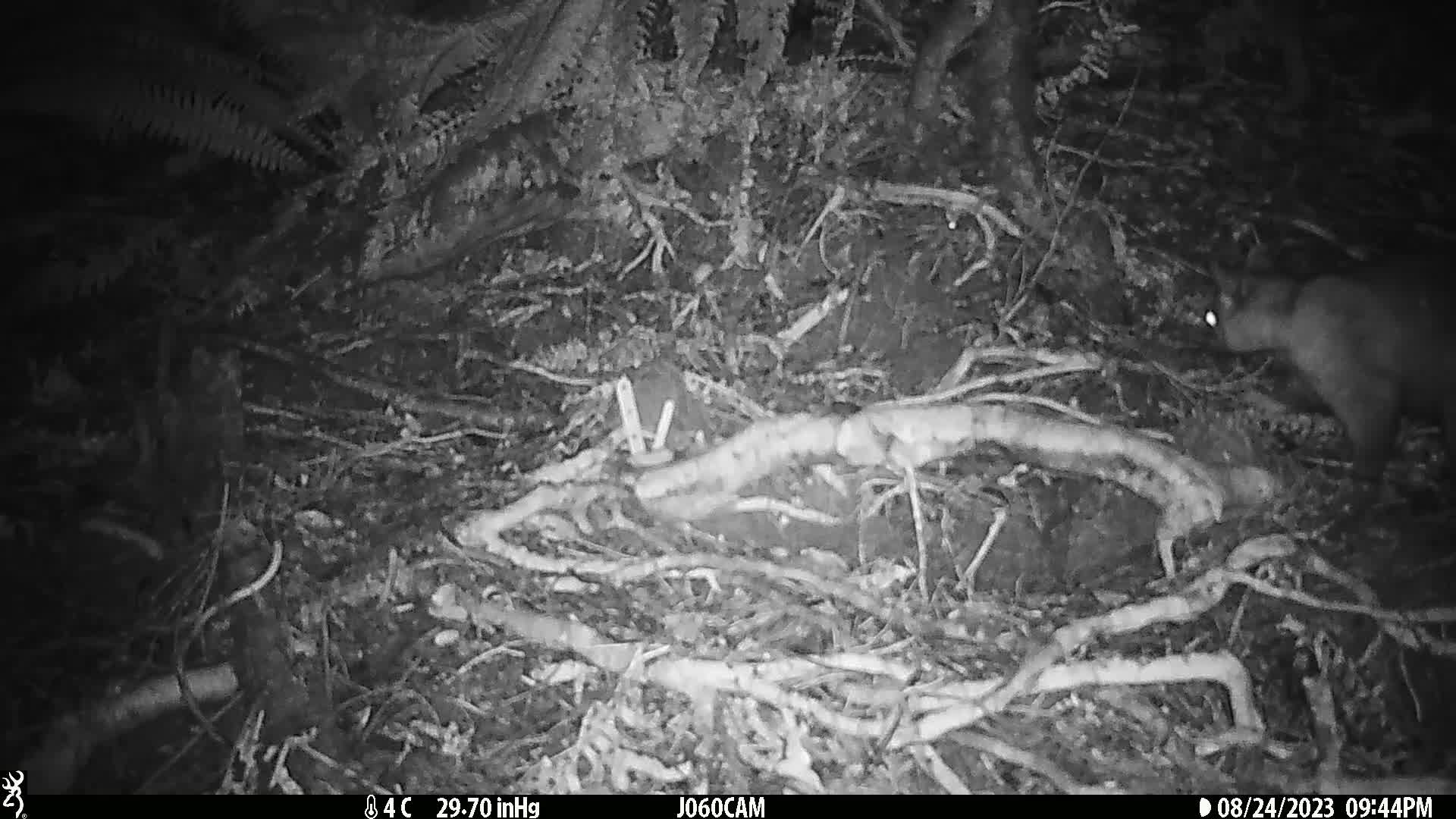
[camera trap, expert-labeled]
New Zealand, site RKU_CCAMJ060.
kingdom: Animalia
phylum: Chordata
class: Mammalia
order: Diprotodontia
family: Phalangeridae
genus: Trichosurus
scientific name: Trichosurus vulpecula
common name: common brushtail possum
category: possum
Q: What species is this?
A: Possum (common brushtail possum) (Trichosurus vulpecula).